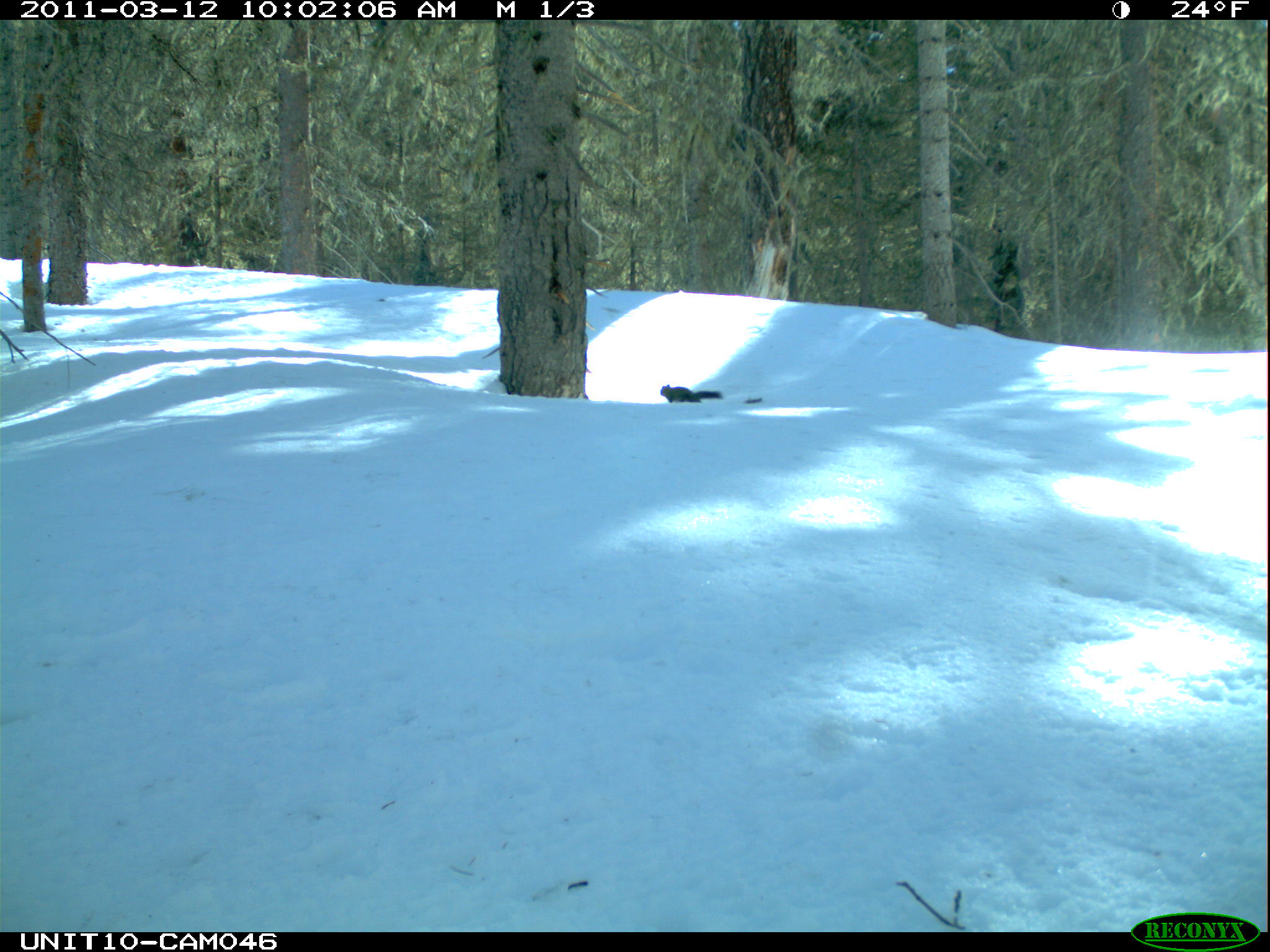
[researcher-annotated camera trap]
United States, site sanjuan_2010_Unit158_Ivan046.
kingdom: Animalia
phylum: Chordata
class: Mammalia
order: Rodentia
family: Sciuridae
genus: Tamiasciurus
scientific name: Tamiasciurus hudsonicus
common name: american red squirrel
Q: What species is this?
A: Tamiasciurus hudsonicus (american red squirrel).